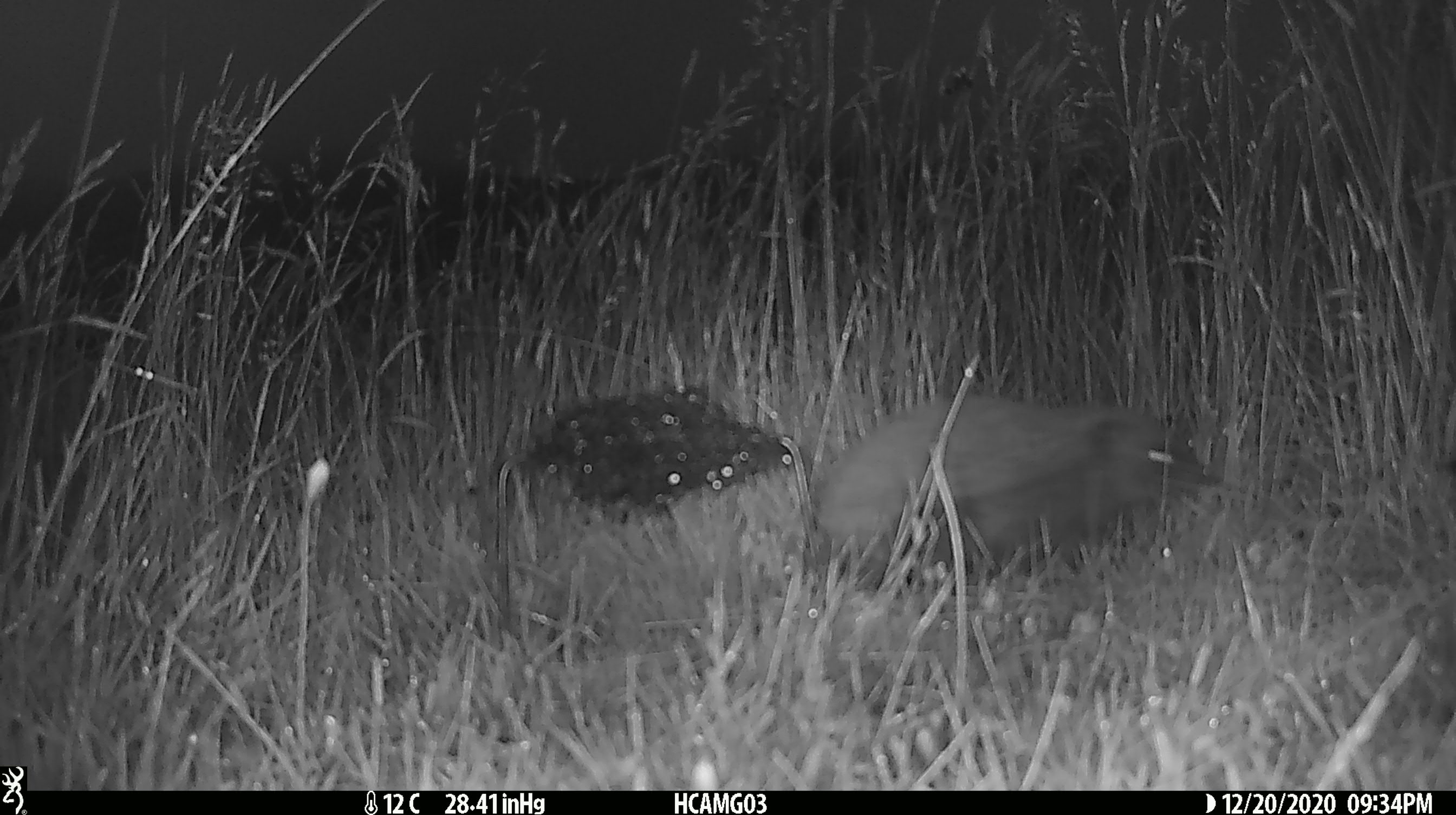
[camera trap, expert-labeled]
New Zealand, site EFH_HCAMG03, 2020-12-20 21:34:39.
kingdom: Animalia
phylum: Chordata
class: Mammalia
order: Eulipotyphla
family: Erinaceidae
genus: Erinaceus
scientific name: Erinaceus europaeus europaeus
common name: european hedgehog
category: hedgehog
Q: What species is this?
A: Hedgehog (european hedgehog) (Erinaceus europaeus europaeus).